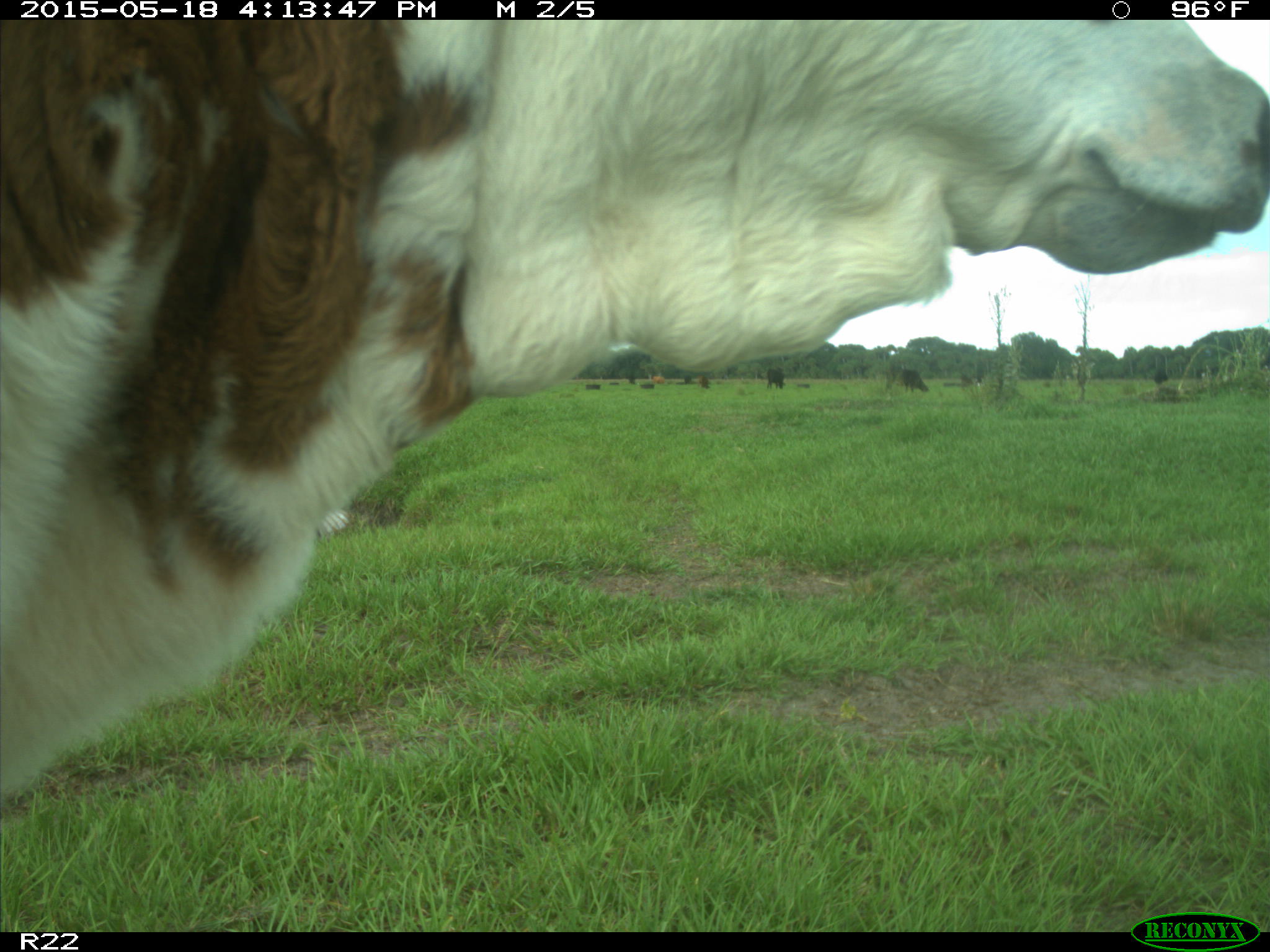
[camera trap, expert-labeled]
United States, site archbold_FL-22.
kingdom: Animalia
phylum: Chordata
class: Mammalia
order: Artiodactyla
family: Bovidae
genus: Bos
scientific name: Bos taurus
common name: domestic cow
Bos taurus (domestic cow).